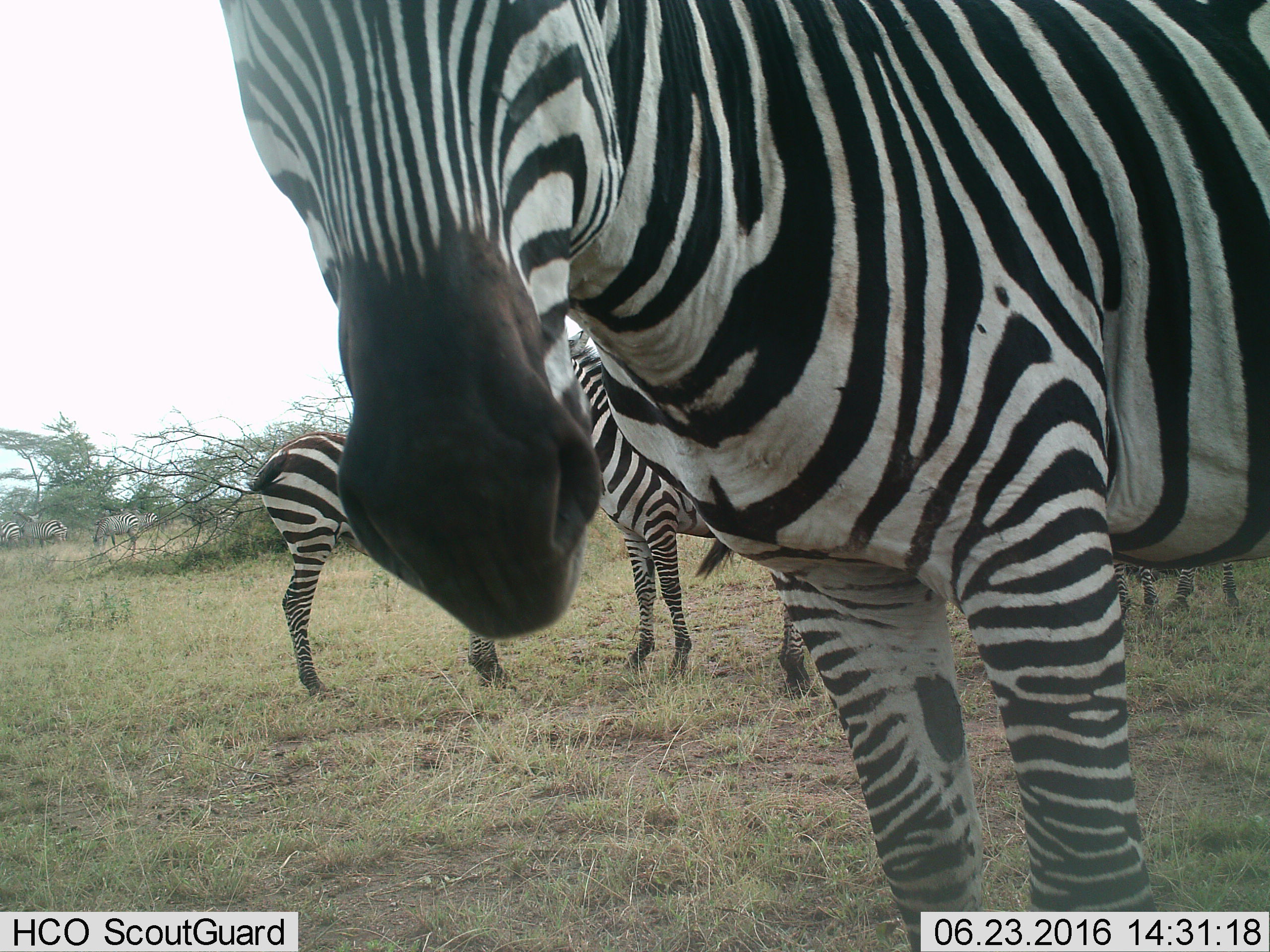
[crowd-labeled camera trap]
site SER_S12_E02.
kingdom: Animalia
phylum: Chordata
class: Mammalia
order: Perissodactyla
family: Equidae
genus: Equus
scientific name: Equus quagga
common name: plains zebra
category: zebraplains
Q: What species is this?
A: Zebraplains (plains zebra) (Equus quagga).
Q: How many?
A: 9.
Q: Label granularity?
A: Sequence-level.